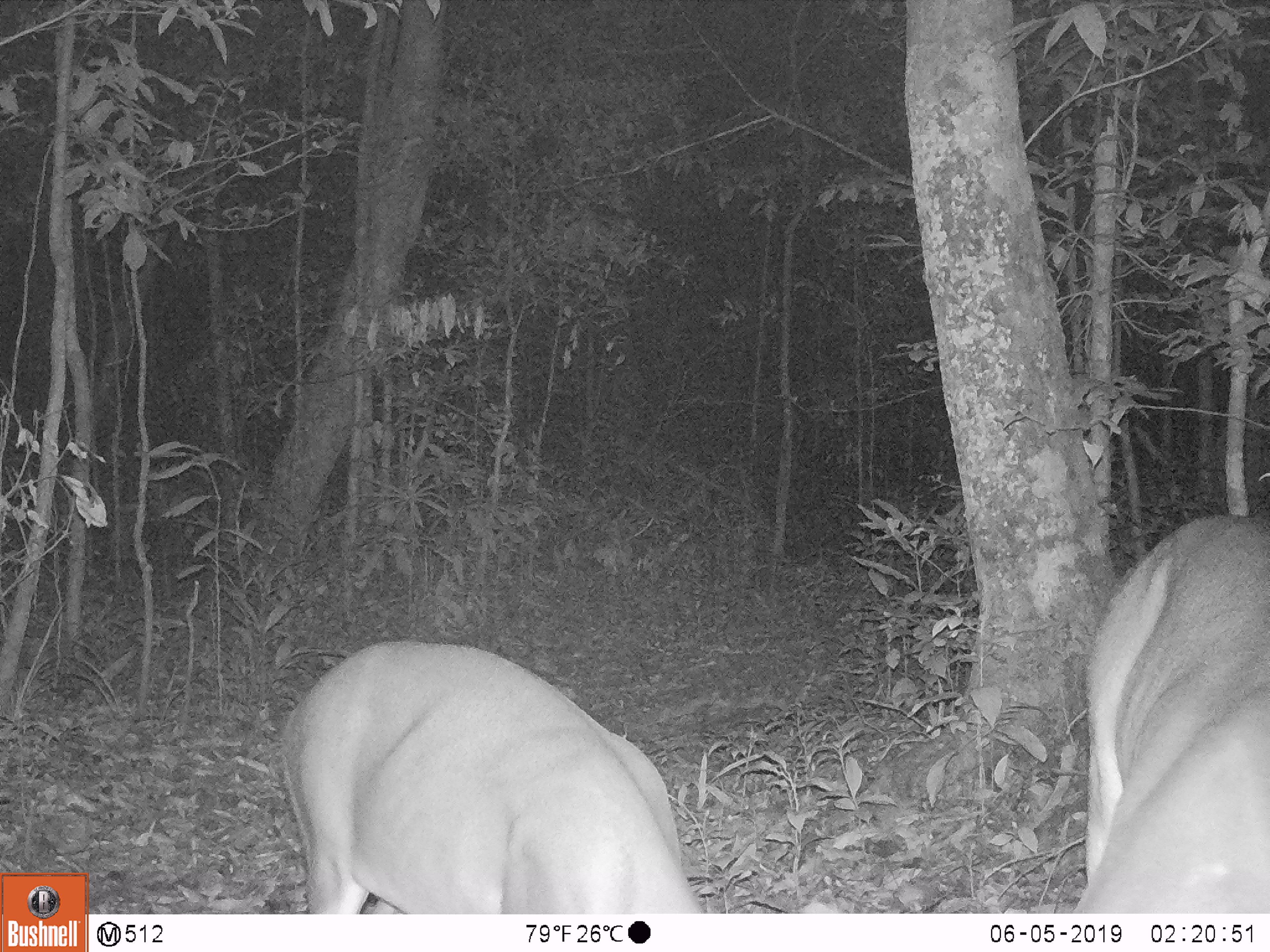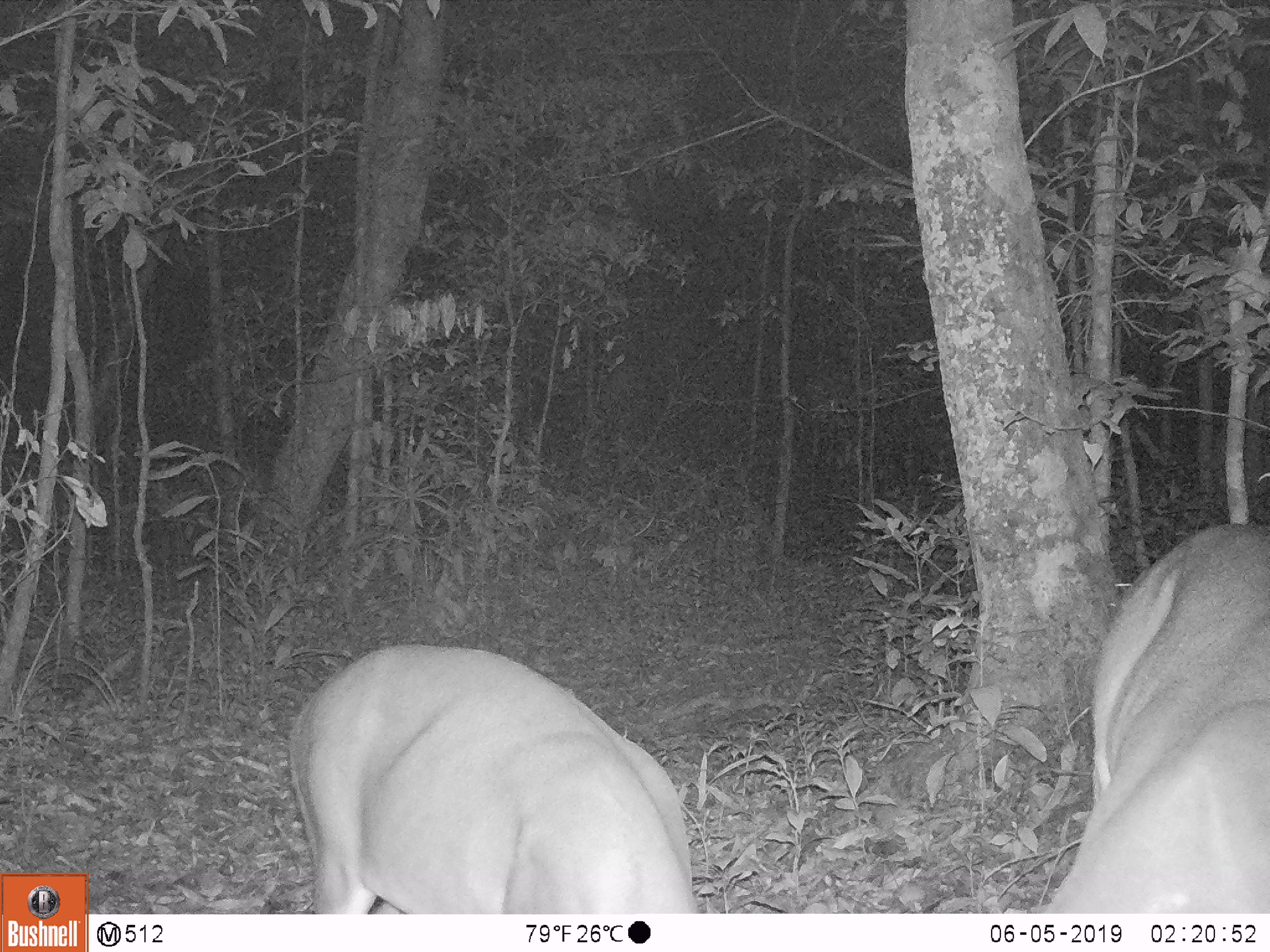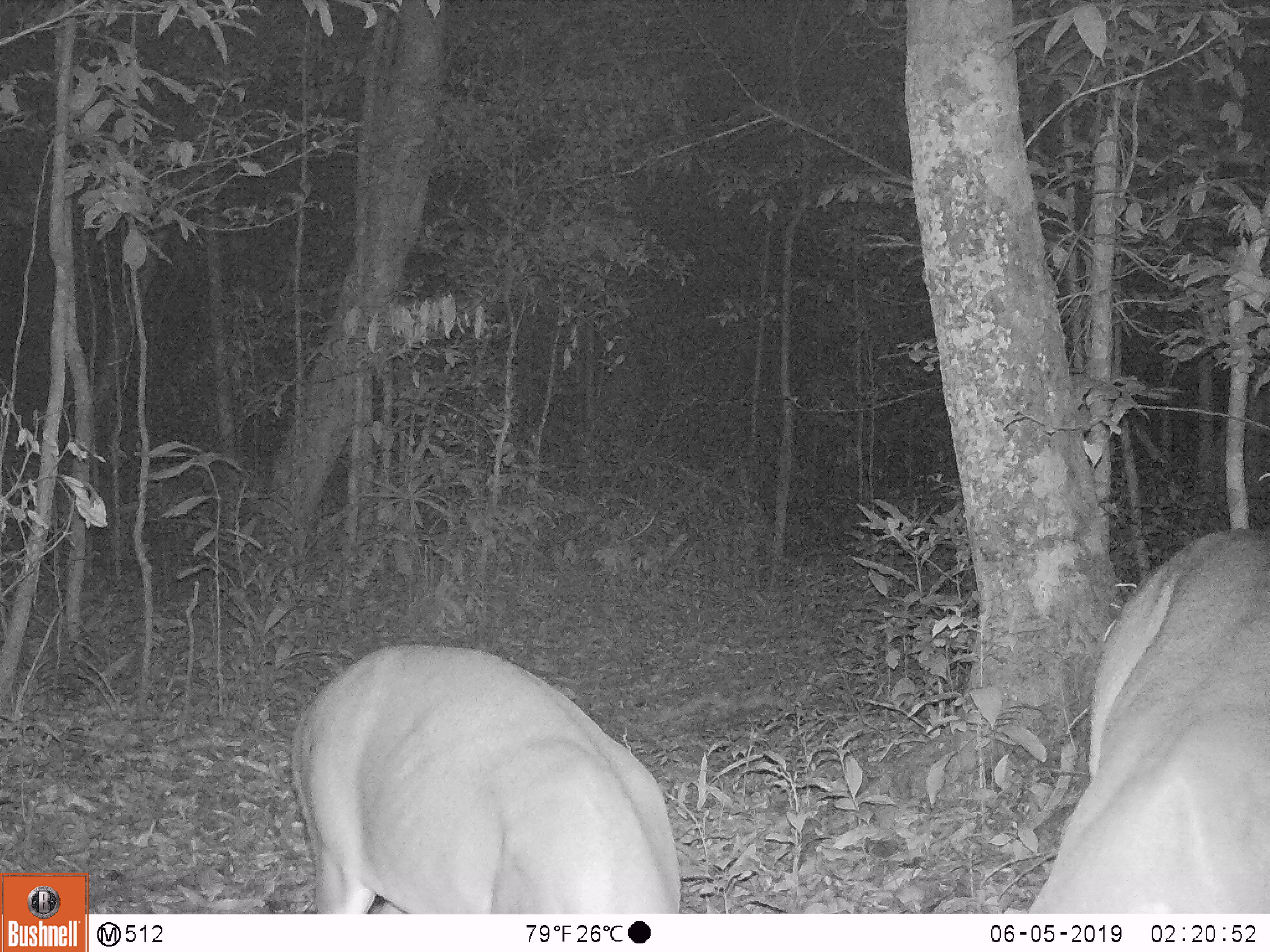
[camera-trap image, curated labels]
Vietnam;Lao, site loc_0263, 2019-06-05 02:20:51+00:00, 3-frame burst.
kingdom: Animalia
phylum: Chordata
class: Mammalia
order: Artiodactyla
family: Cervidae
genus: Muntiacus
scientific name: Muntiacus vuquangensis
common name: large-antlered muntjac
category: large antlered muntjac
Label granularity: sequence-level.